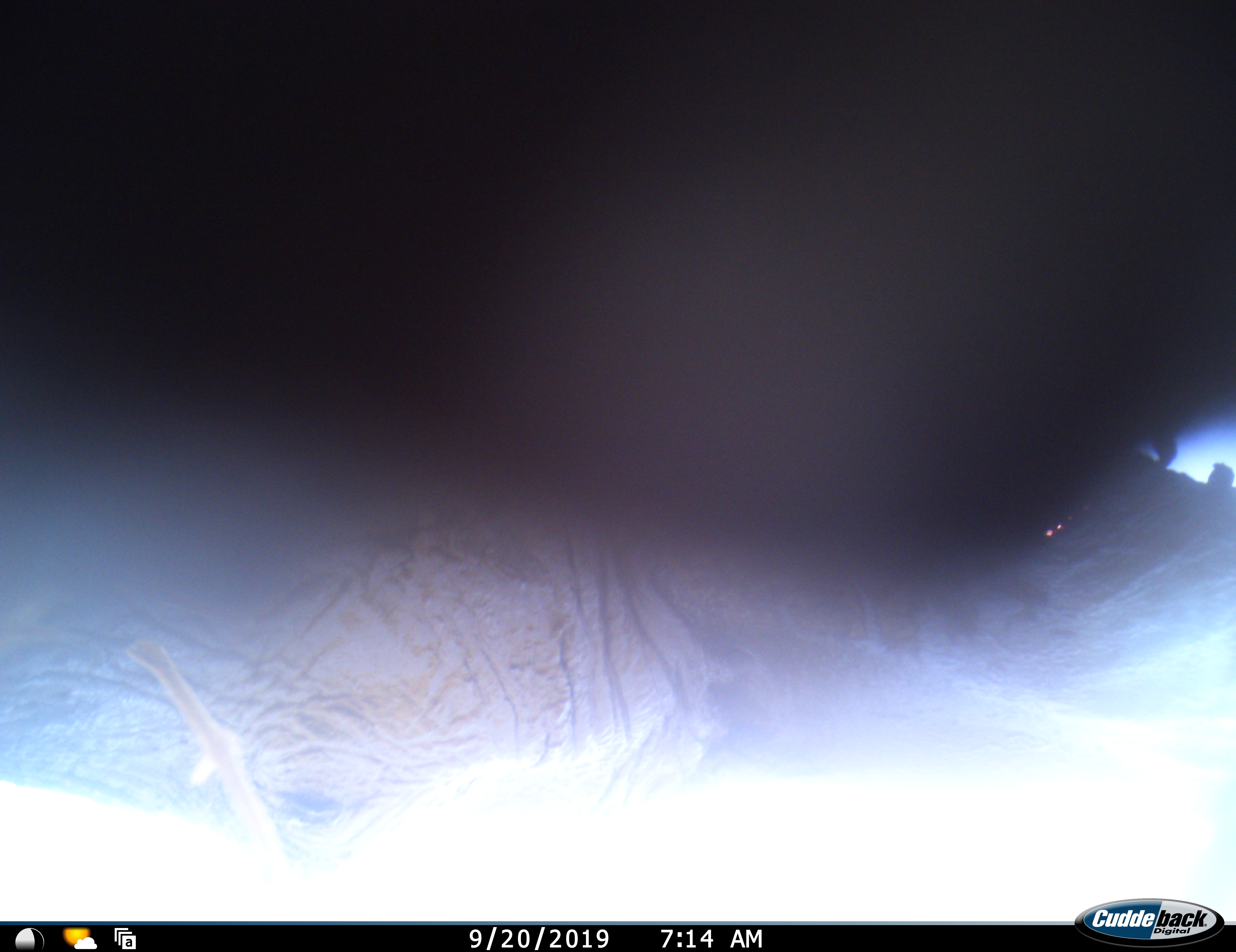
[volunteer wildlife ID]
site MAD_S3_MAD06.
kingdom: Animalia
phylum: Chordata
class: Mammalia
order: Proboscidea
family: Elephantidae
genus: Loxodonta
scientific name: Loxodonta africana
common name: african bush elephant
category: elephant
Elephant (african bush elephant) (Loxodonta africana), count 1. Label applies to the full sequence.